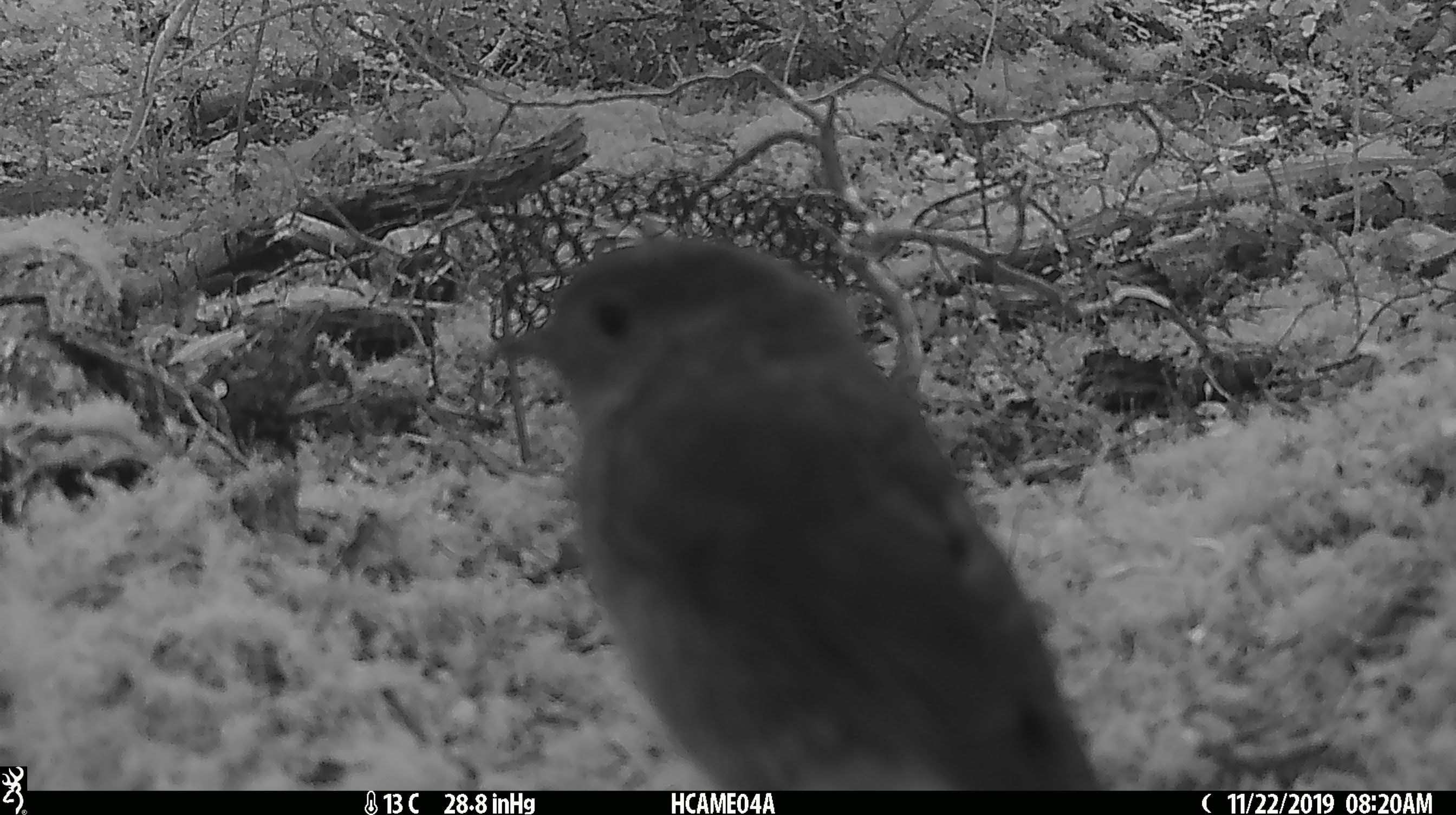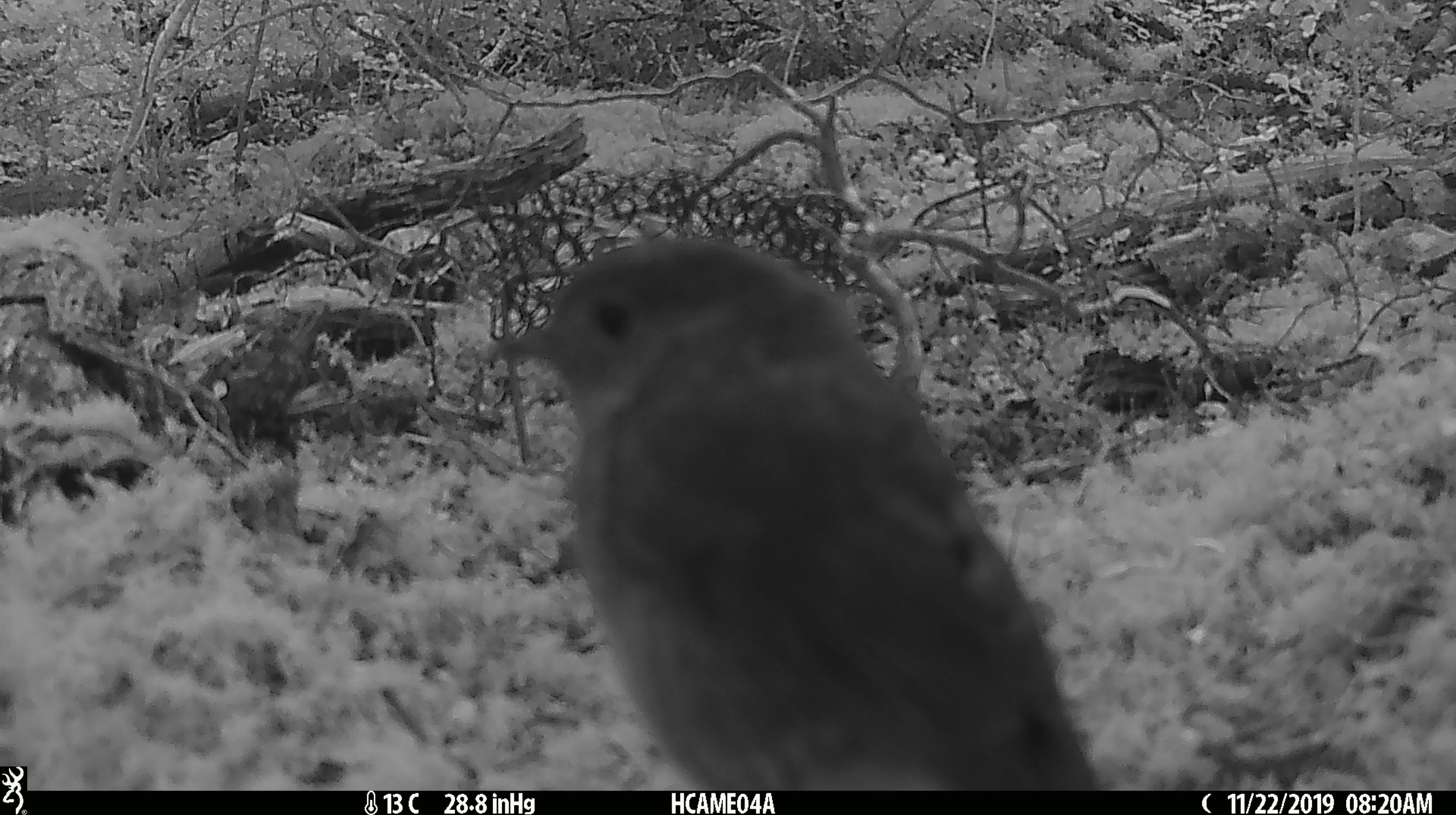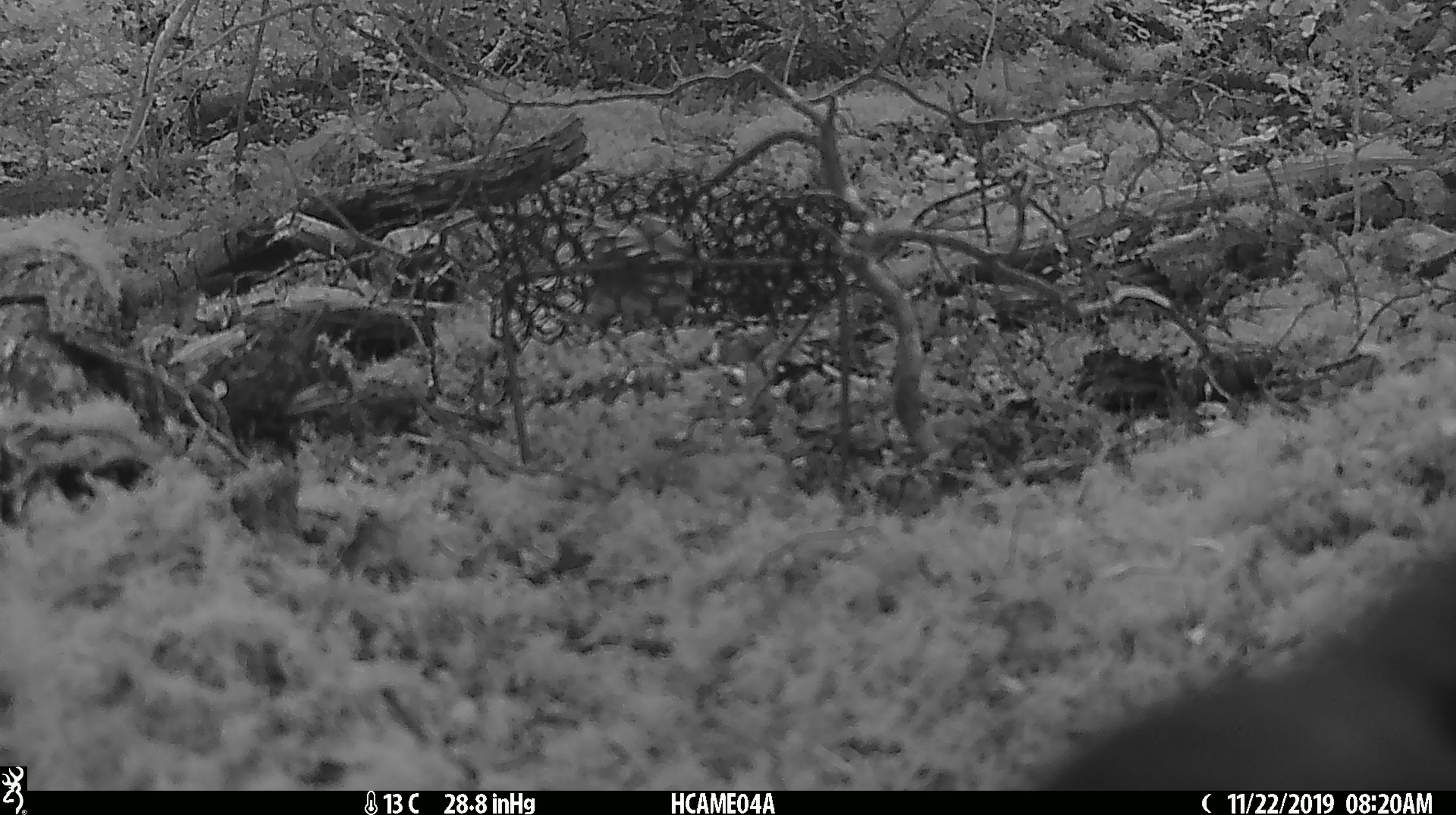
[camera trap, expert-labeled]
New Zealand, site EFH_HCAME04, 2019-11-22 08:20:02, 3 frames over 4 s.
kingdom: Animalia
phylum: Chordata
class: Aves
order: Passeriformes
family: Petroicidae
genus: Petroica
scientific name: Petroica australis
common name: new zealand robin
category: robin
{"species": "robin (new zealand robin) (Petroica australis)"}